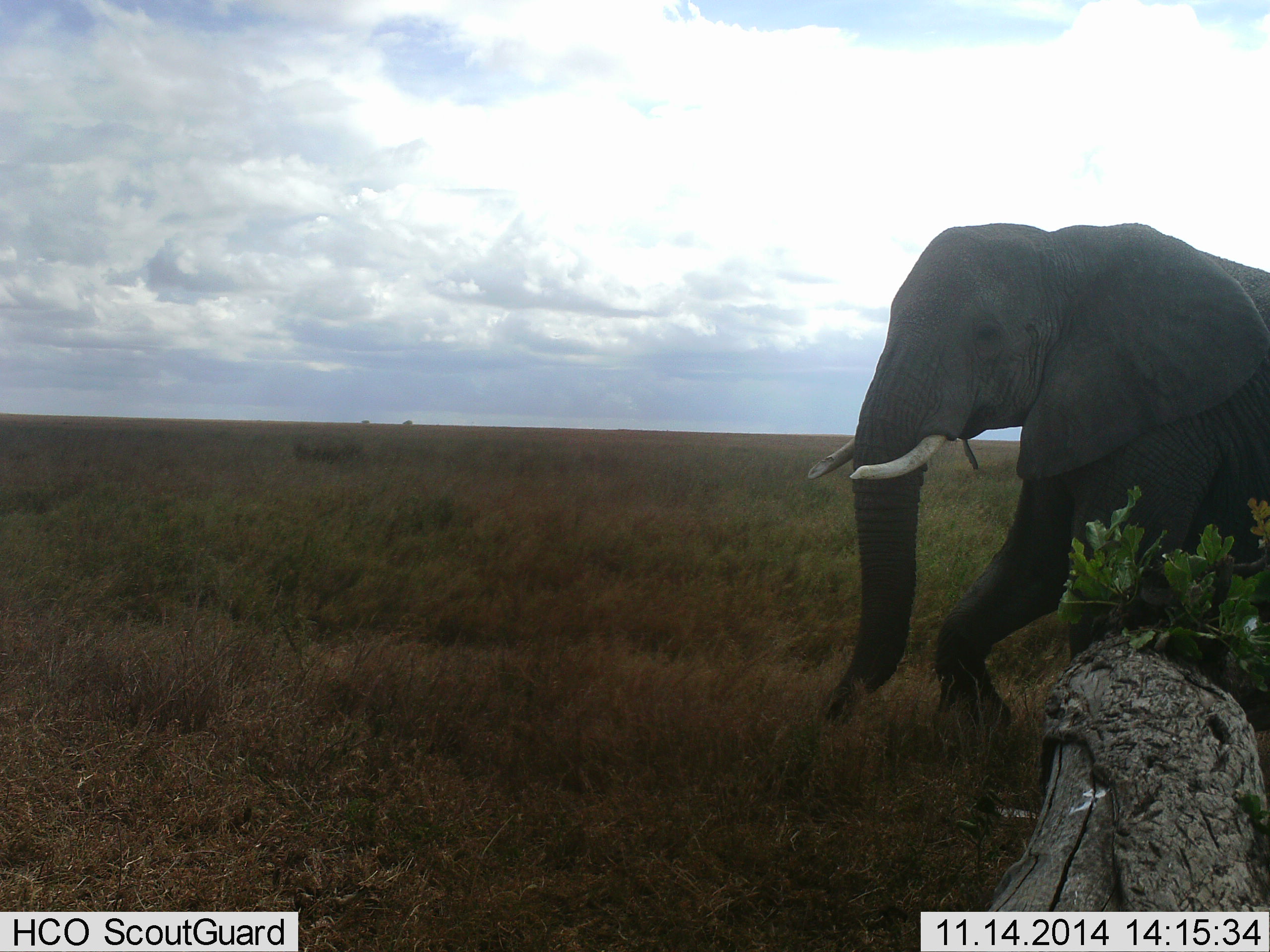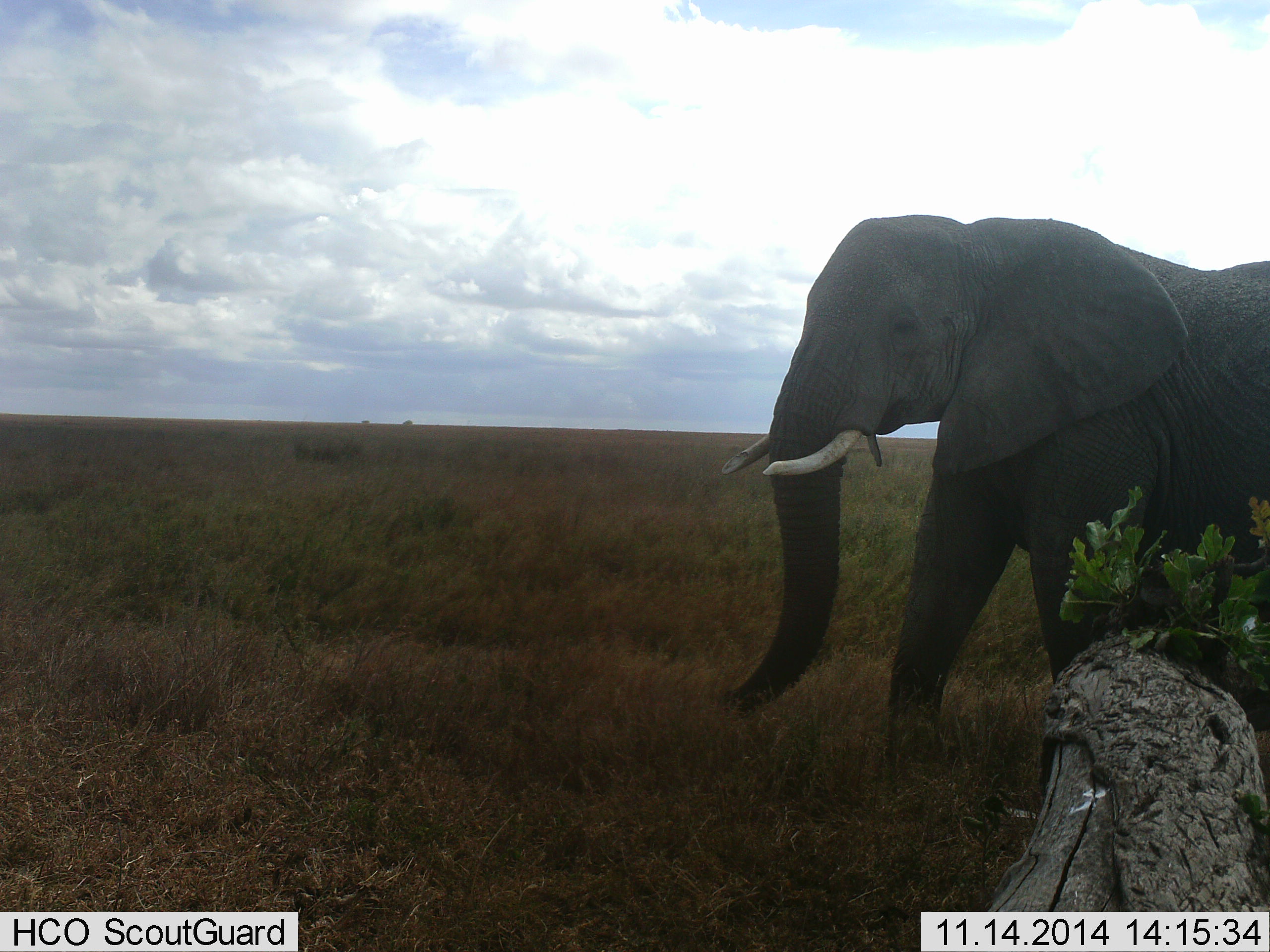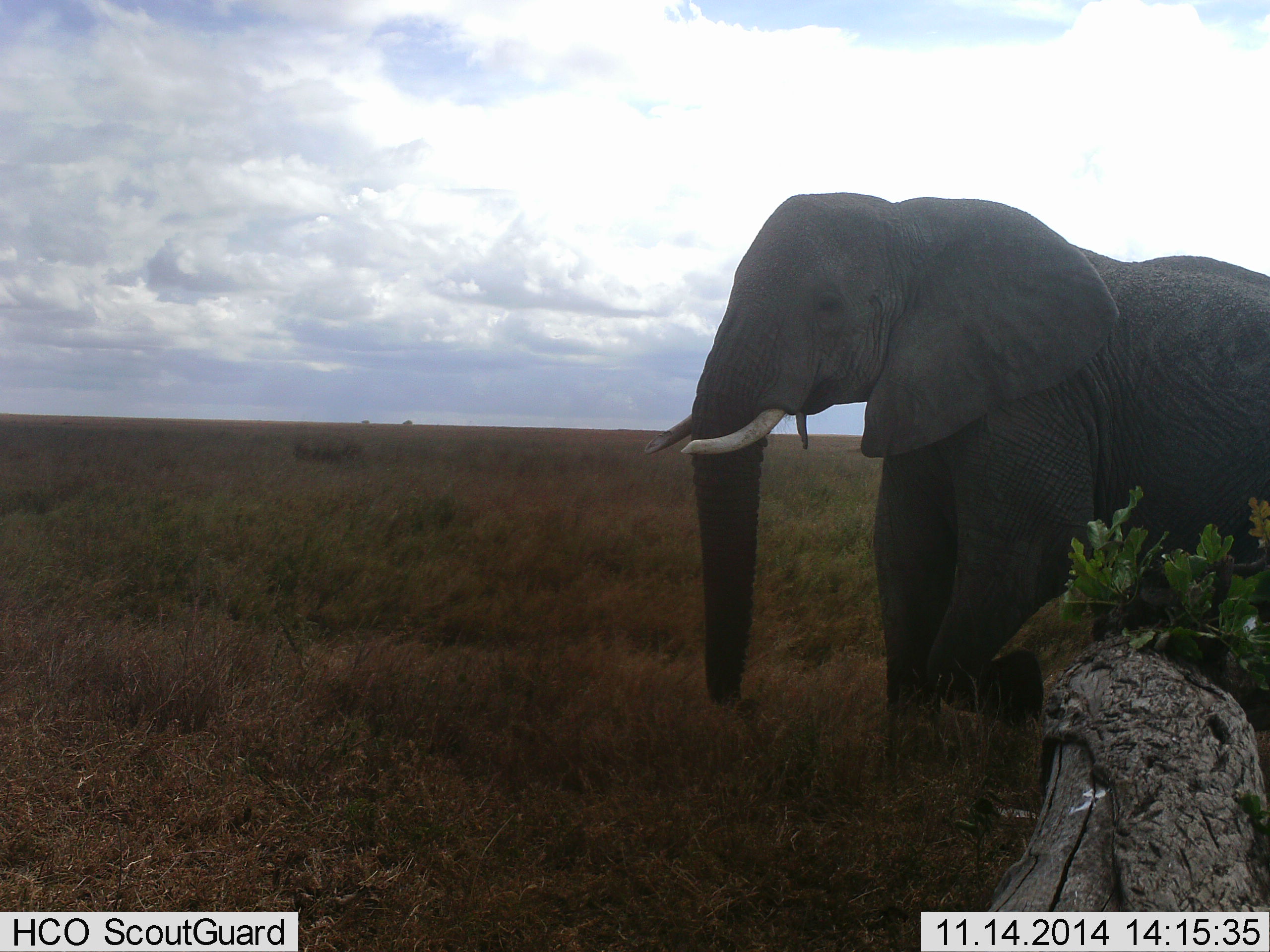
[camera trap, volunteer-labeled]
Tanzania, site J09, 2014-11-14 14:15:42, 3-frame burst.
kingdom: Animalia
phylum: Chordata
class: Mammalia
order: Proboscidea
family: Elephantidae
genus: Loxodonta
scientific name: Loxodonta africana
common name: african bush elephant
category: elephant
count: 1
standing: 0%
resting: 0%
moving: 100%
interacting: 0%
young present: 0%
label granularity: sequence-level